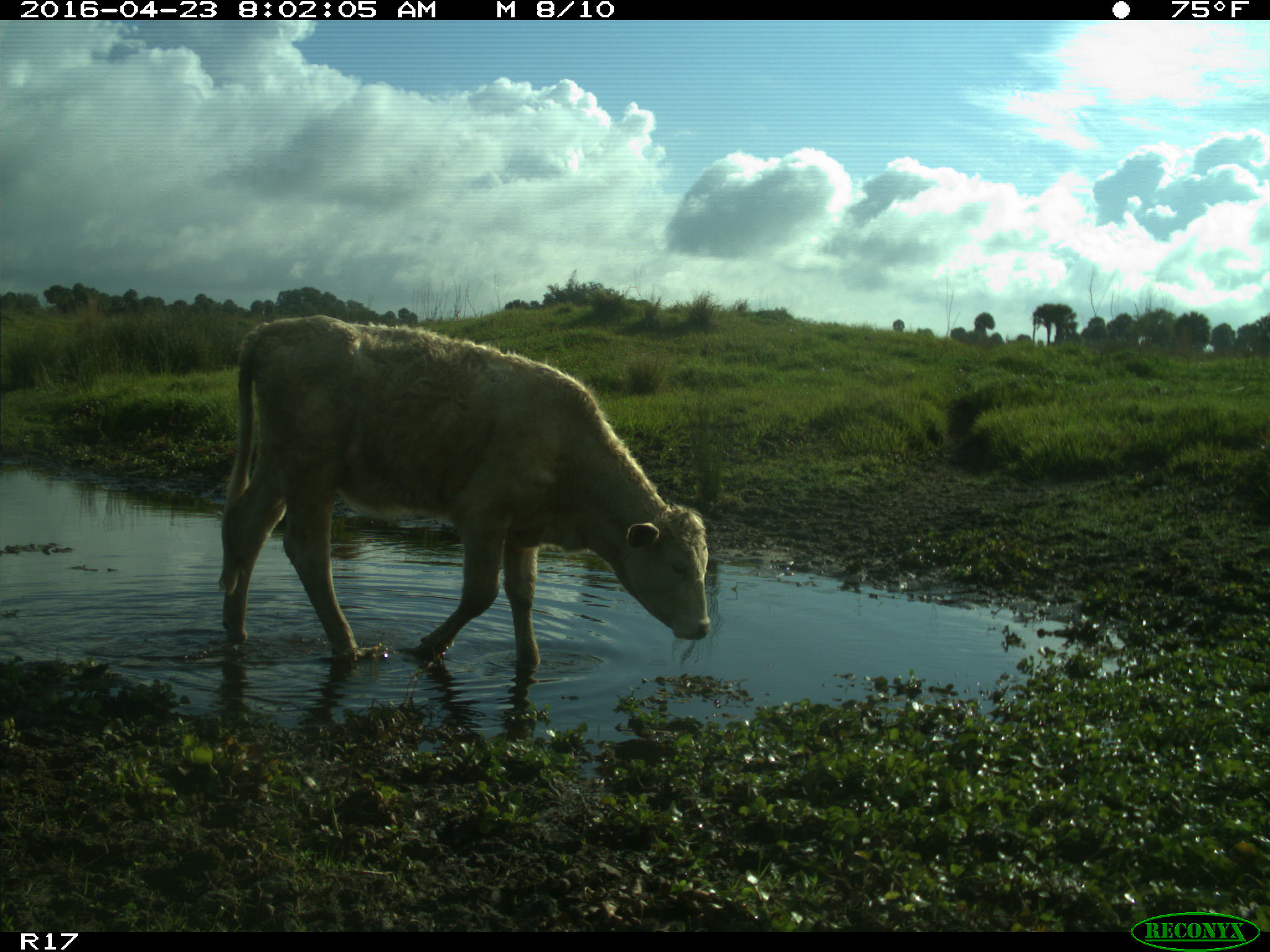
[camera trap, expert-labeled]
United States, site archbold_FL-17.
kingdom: Animalia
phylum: Chordata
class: Mammalia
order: Artiodactyla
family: Bovidae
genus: Bos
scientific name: Bos taurus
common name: domestic cow